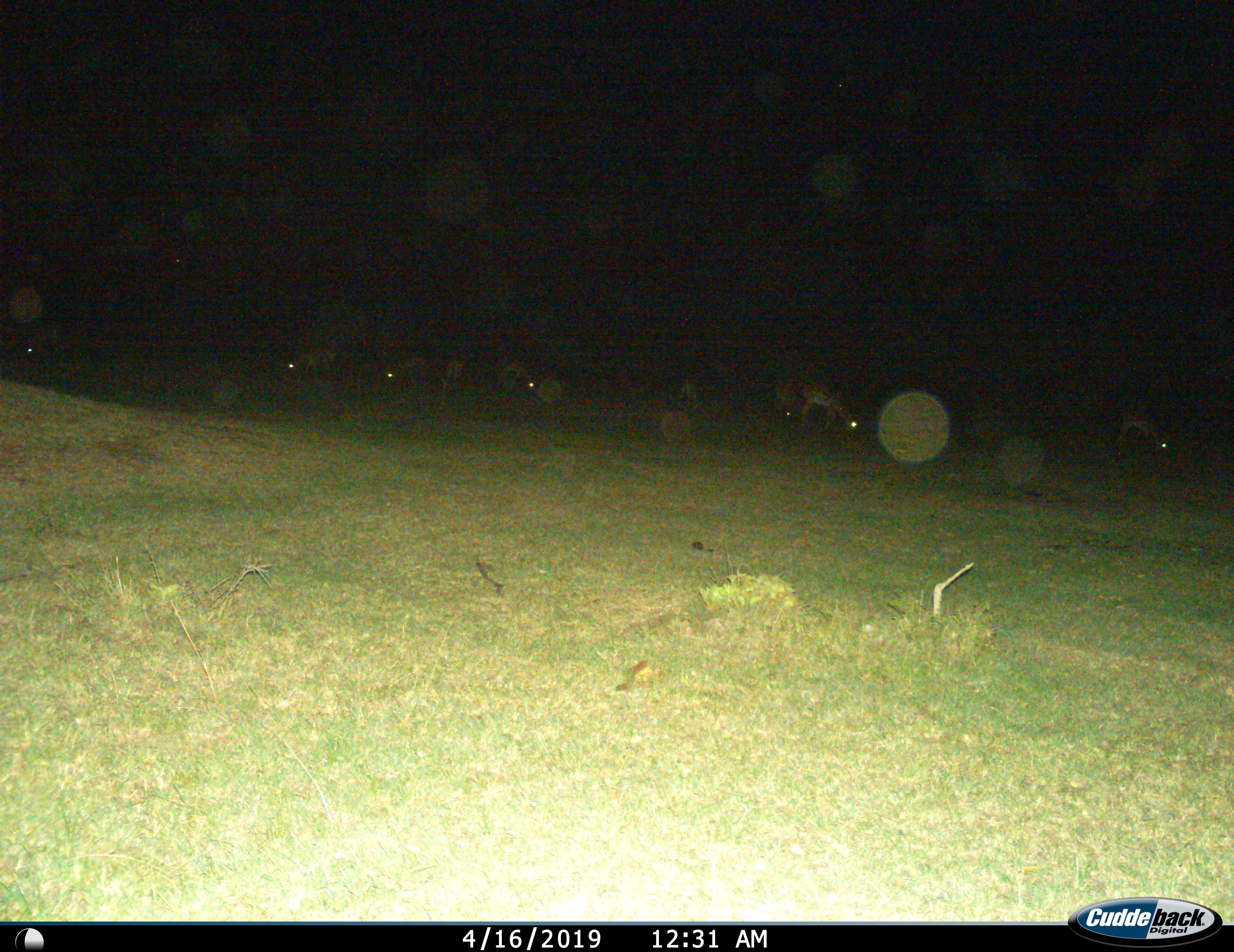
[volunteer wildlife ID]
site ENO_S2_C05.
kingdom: Animalia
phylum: Chordata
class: Mammalia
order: Artiodactyla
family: Bovidae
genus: Aepyceros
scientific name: Aepyceros melampus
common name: impala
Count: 8.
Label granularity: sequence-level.